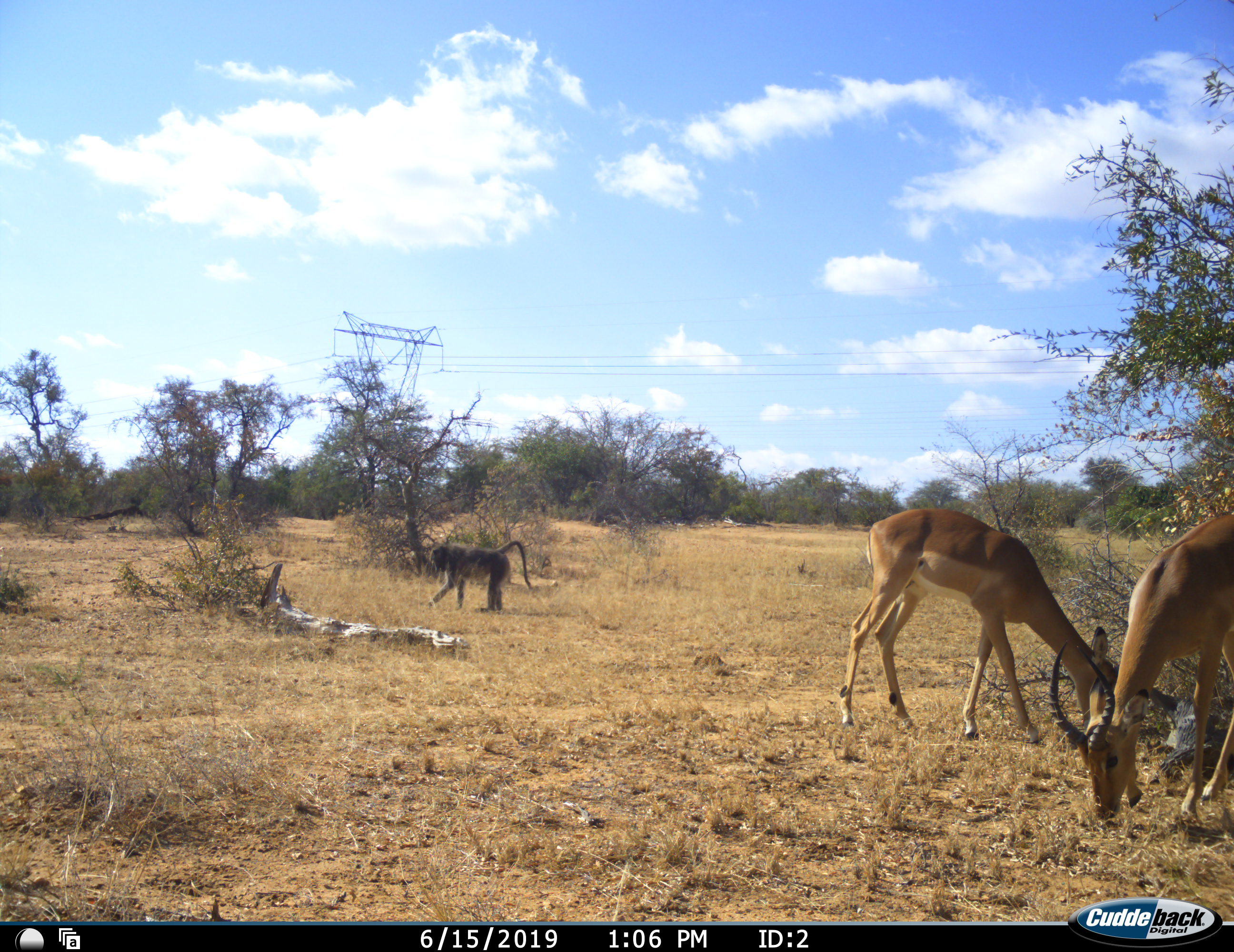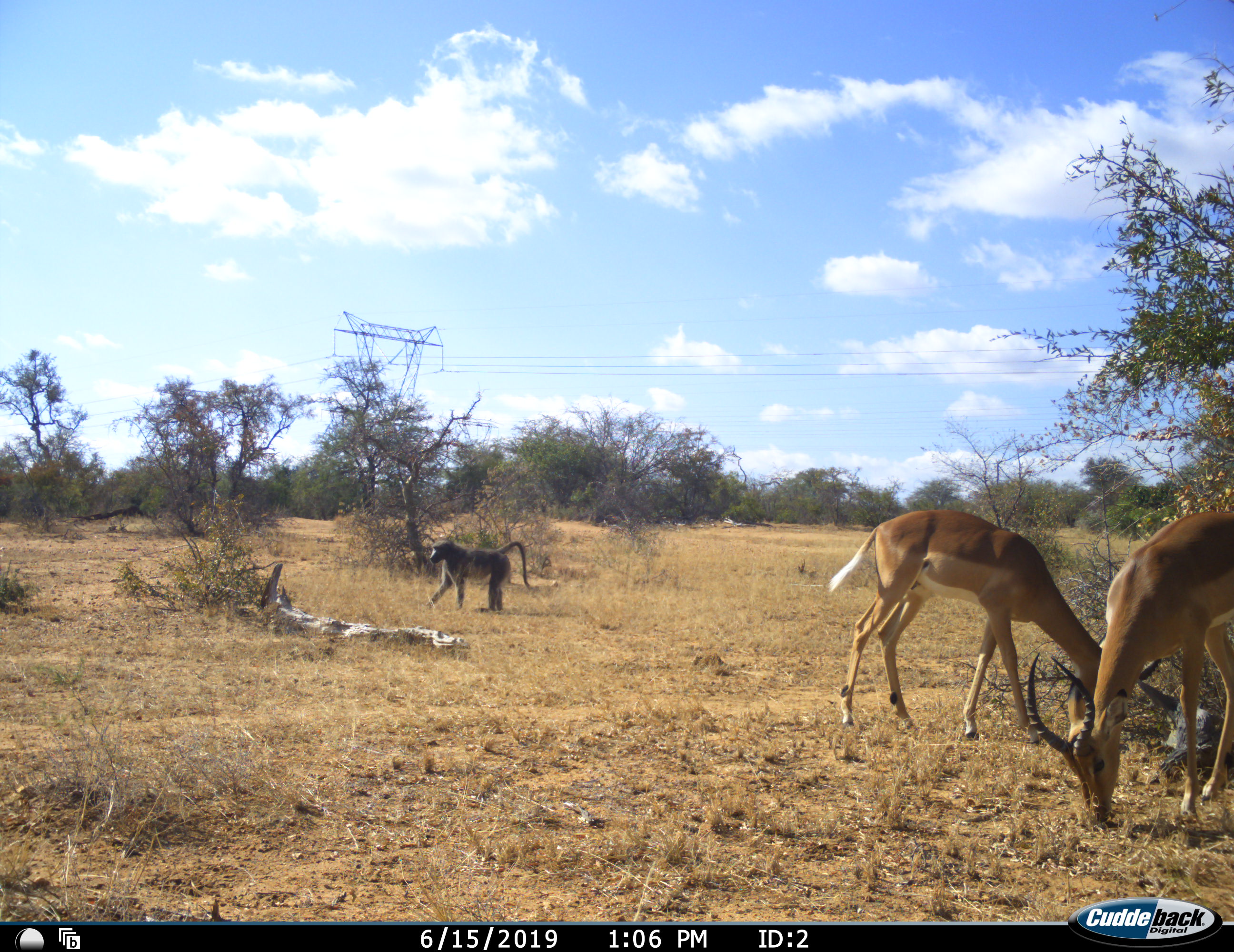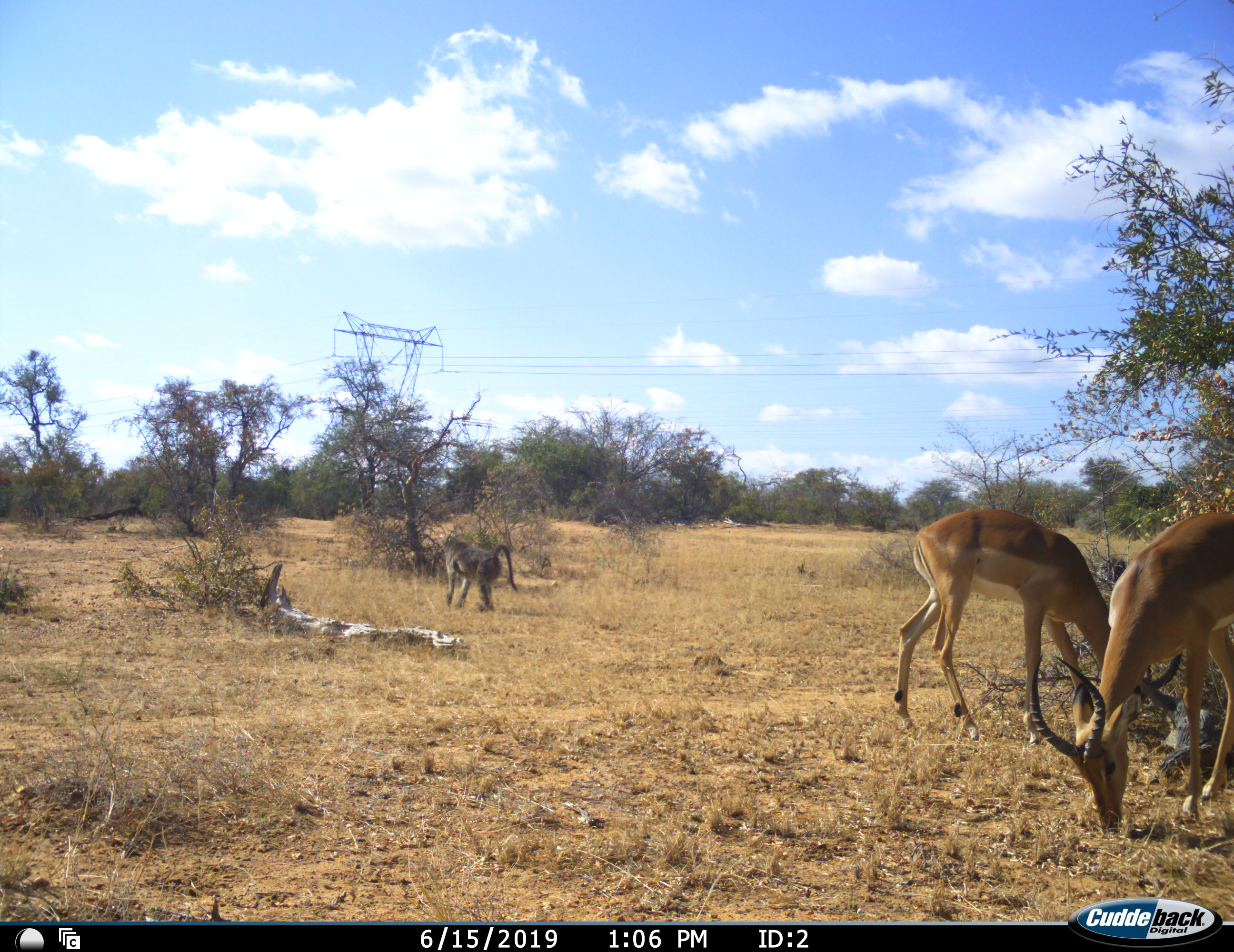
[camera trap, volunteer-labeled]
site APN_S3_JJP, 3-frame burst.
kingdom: Animalia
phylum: Chordata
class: Mammalia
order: Primates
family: Cercopithecidae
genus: Papio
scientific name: Papio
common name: baboon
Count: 1.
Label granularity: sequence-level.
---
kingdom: Animalia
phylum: Chordata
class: Mammalia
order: Artiodactyla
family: Bovidae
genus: Aepyceros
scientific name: Aepyceros melampus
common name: impala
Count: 2.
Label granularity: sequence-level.